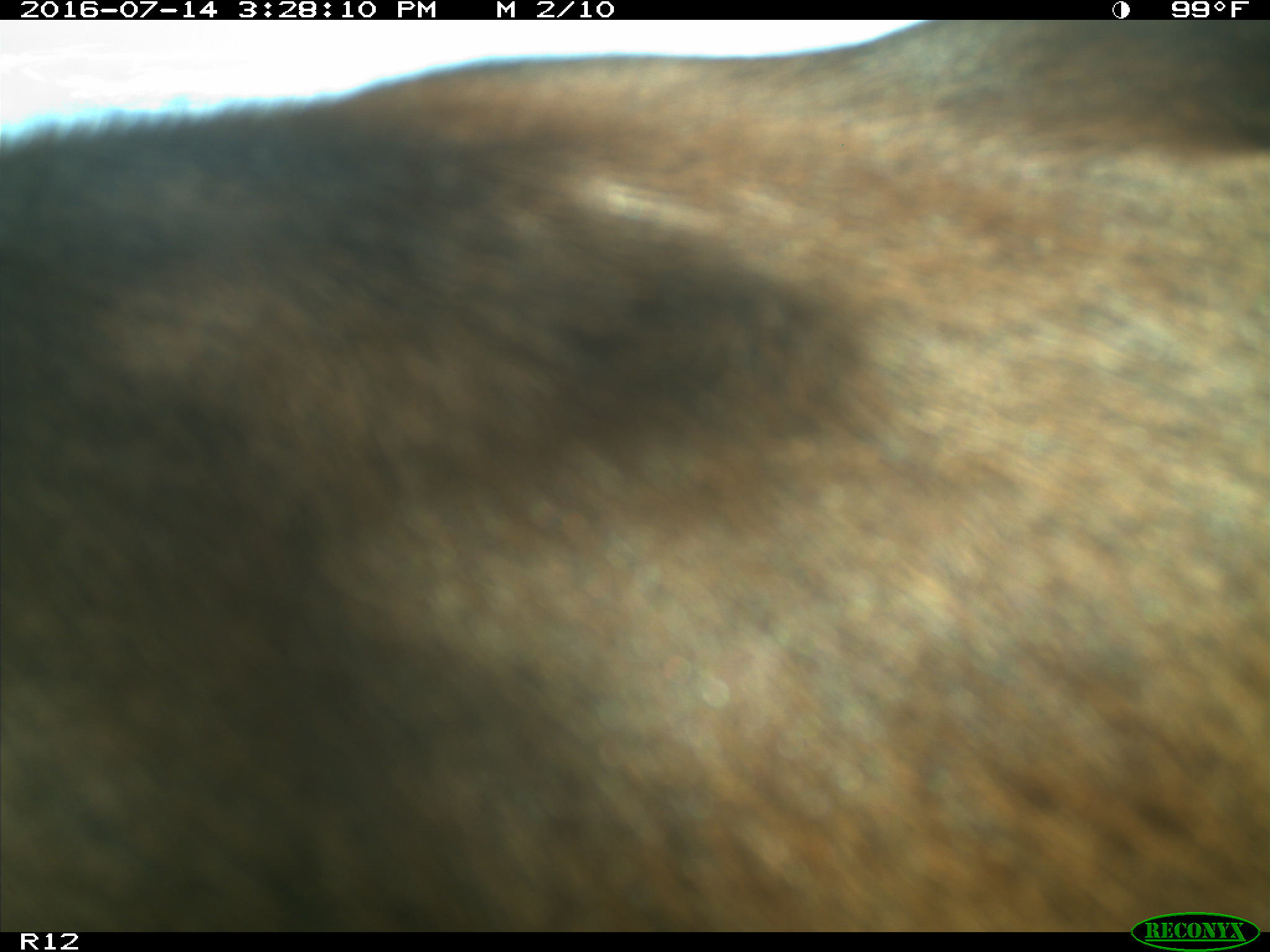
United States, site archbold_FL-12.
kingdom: Animalia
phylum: Chordata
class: Mammalia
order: Artiodactyla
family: Bovidae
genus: Bos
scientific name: Bos taurus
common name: domestic cow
Bos taurus (domestic cow).